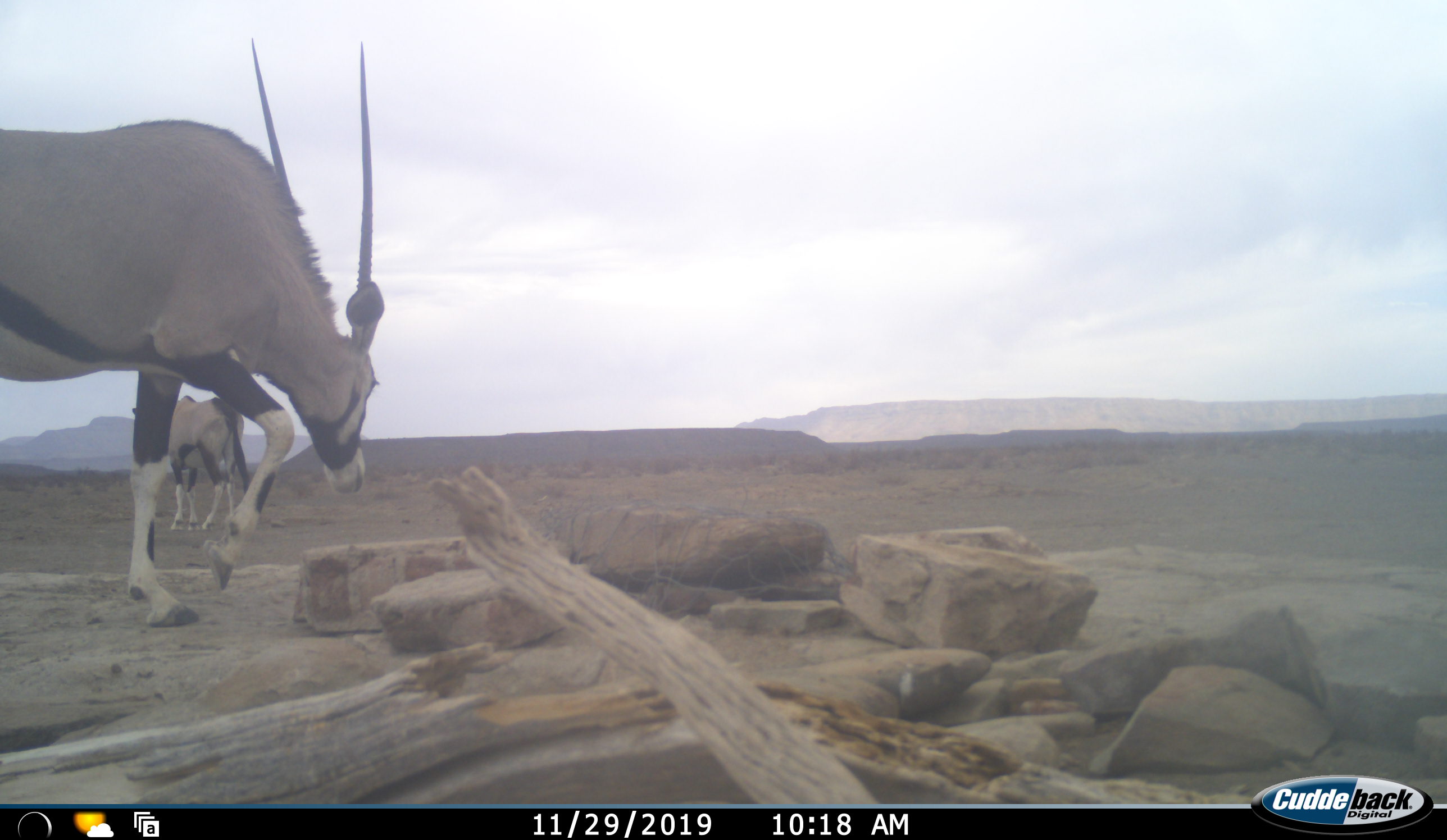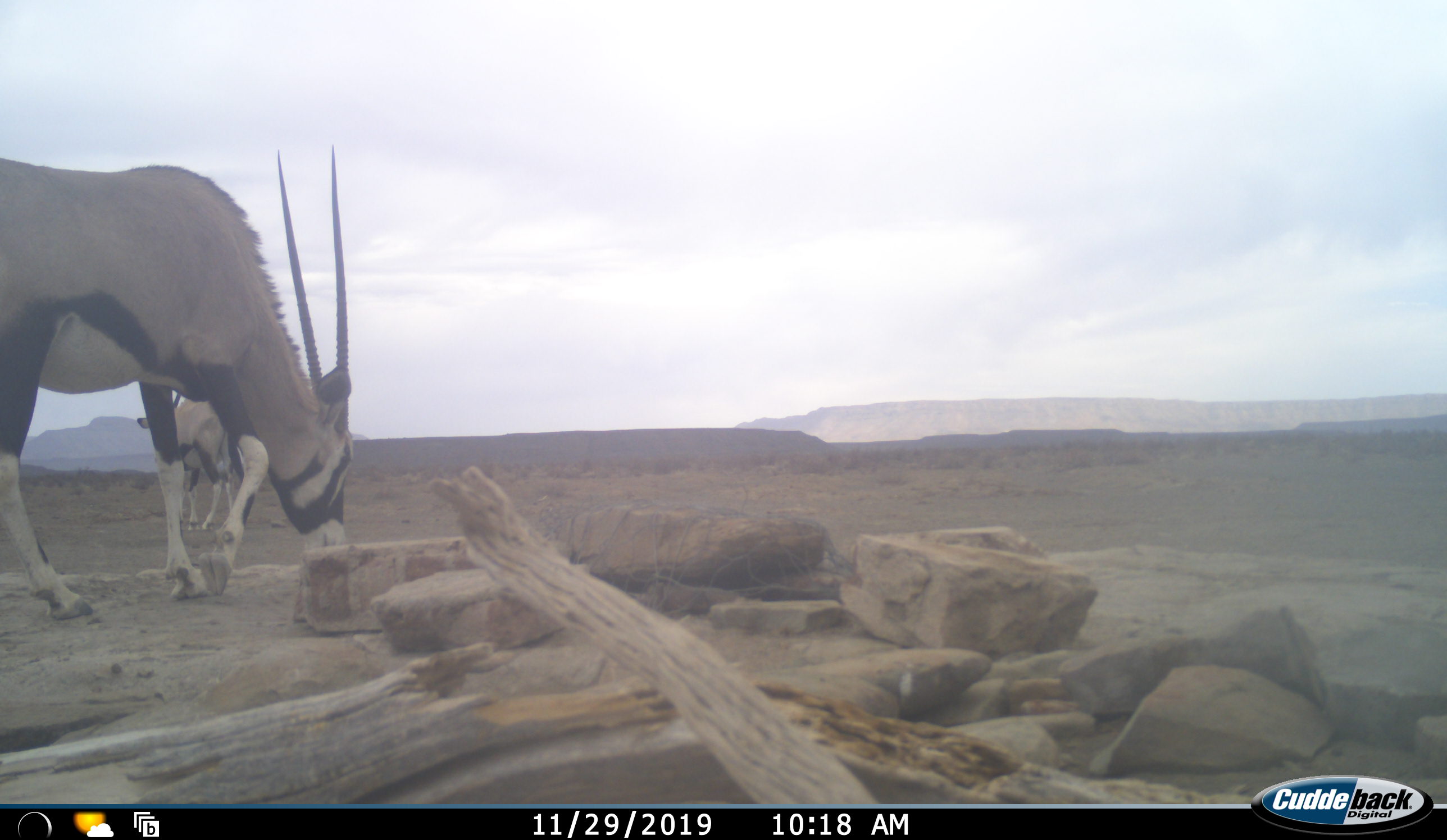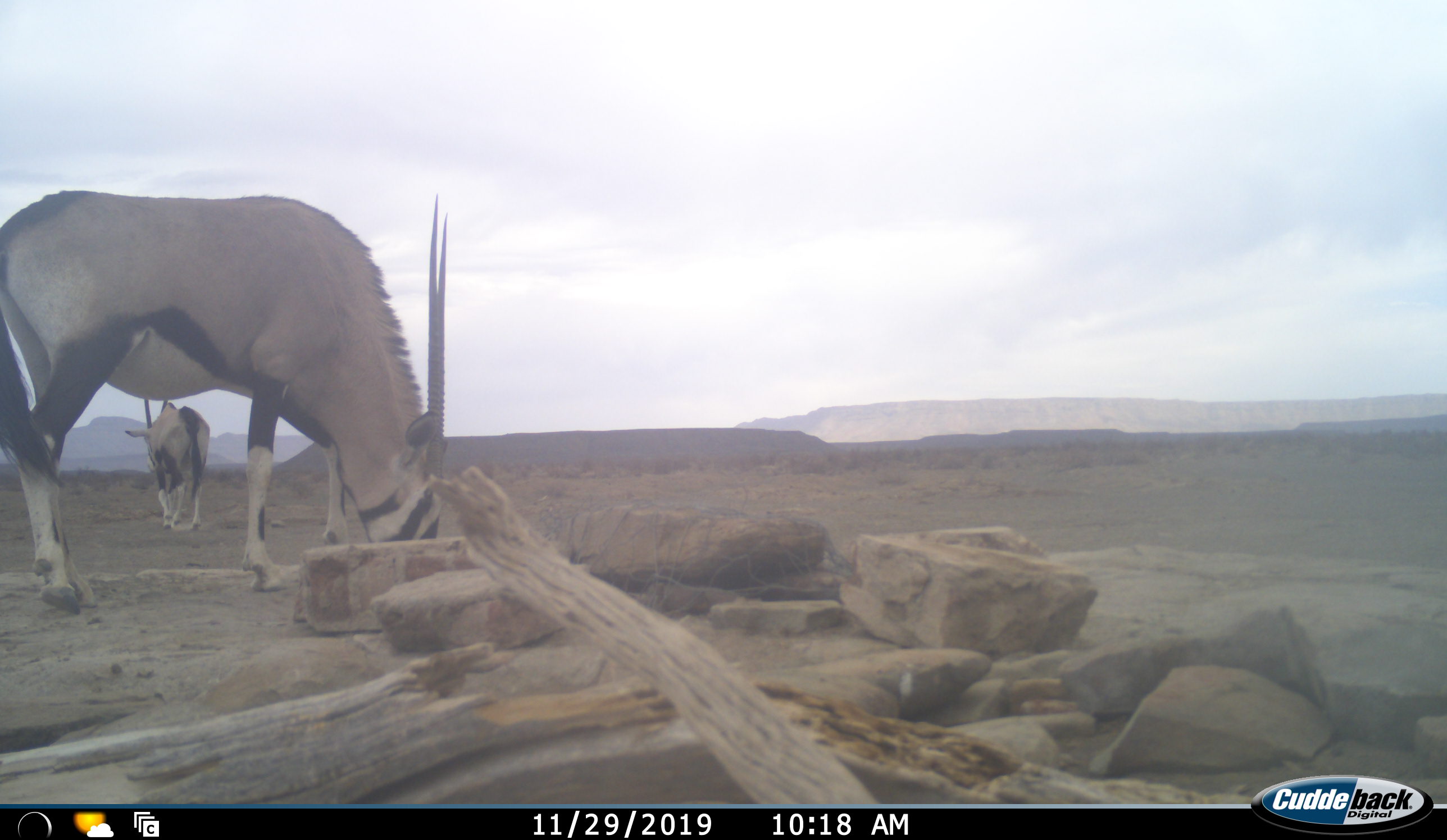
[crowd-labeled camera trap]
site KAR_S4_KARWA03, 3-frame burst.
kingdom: Animalia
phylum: Chordata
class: Mammalia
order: Artiodactyla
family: Bovidae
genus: Oryx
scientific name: Oryx gazella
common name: gemsbok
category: oryx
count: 2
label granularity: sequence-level